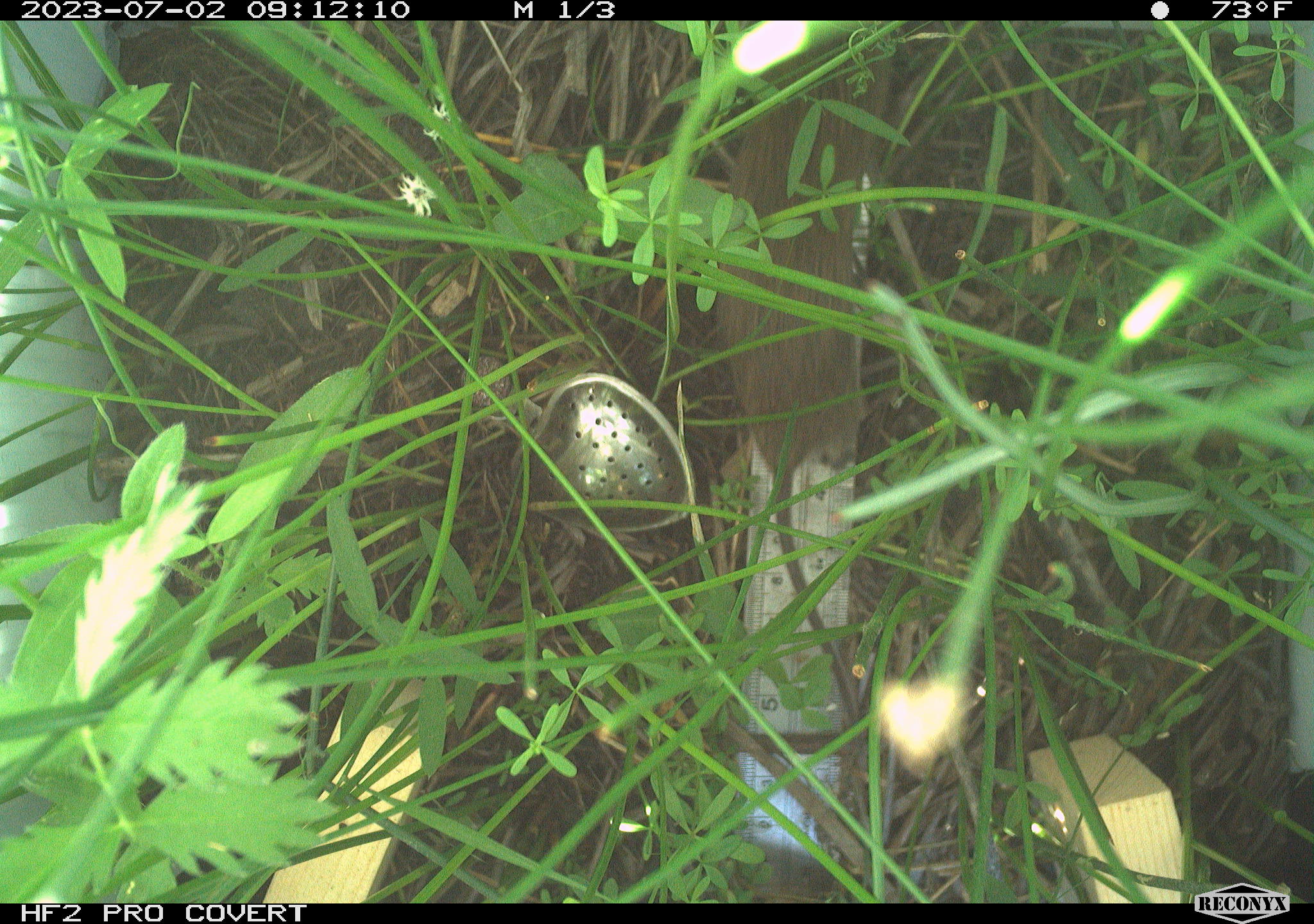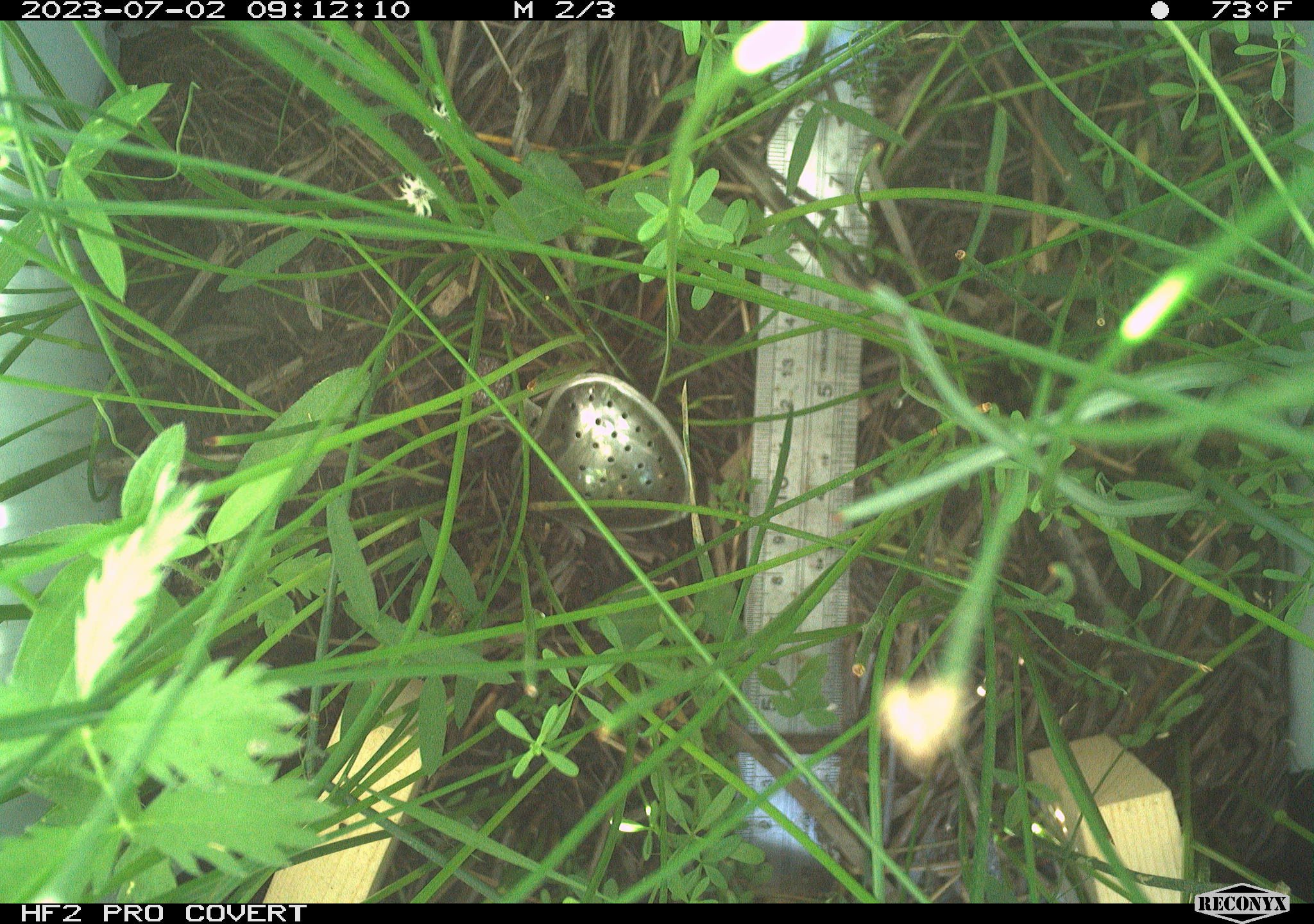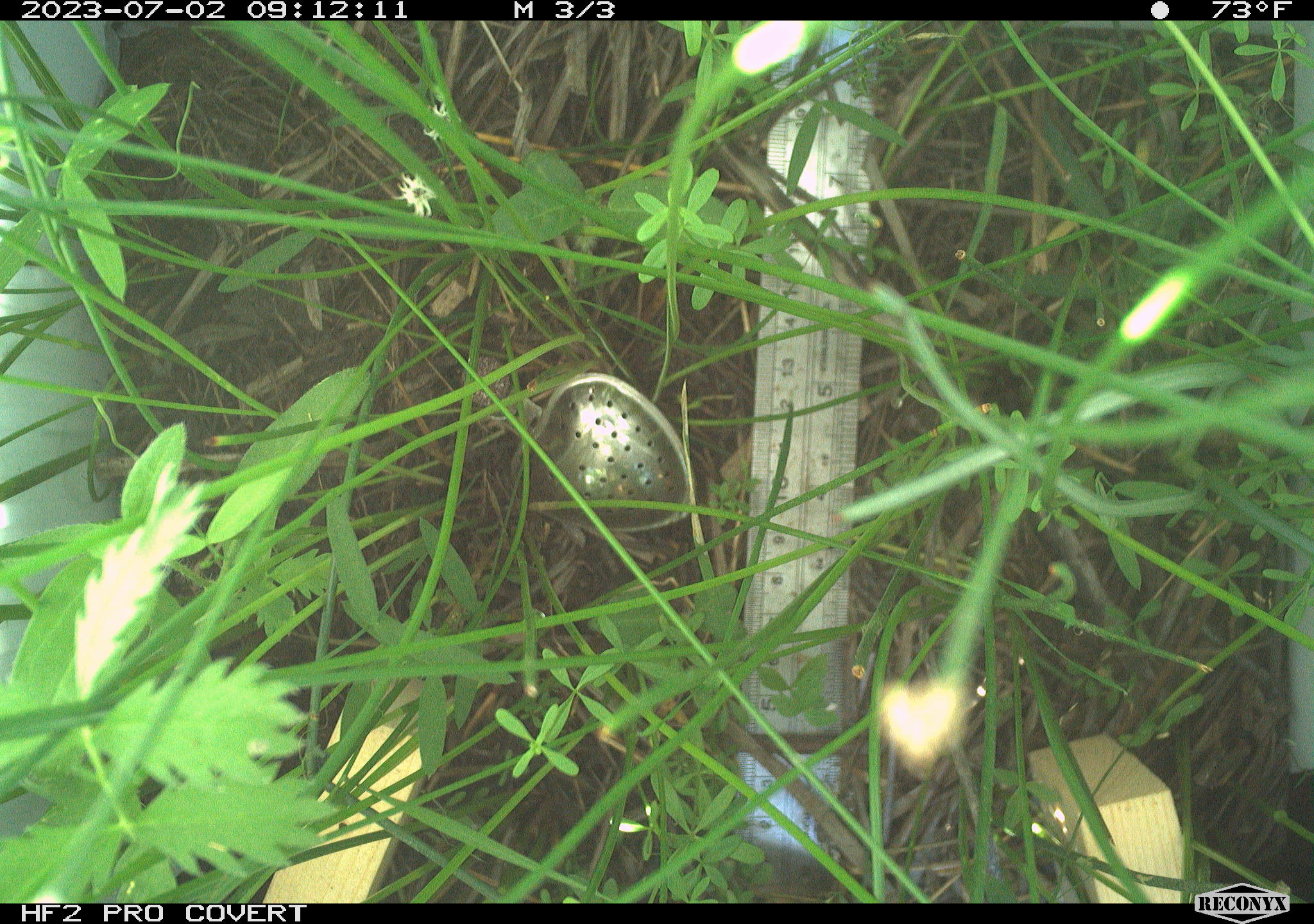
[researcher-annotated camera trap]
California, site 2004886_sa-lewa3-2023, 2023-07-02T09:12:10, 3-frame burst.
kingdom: Animalia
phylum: Chordata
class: Mammalia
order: Rodentia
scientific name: Rodentia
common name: rodent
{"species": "rodent (Rodentia)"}